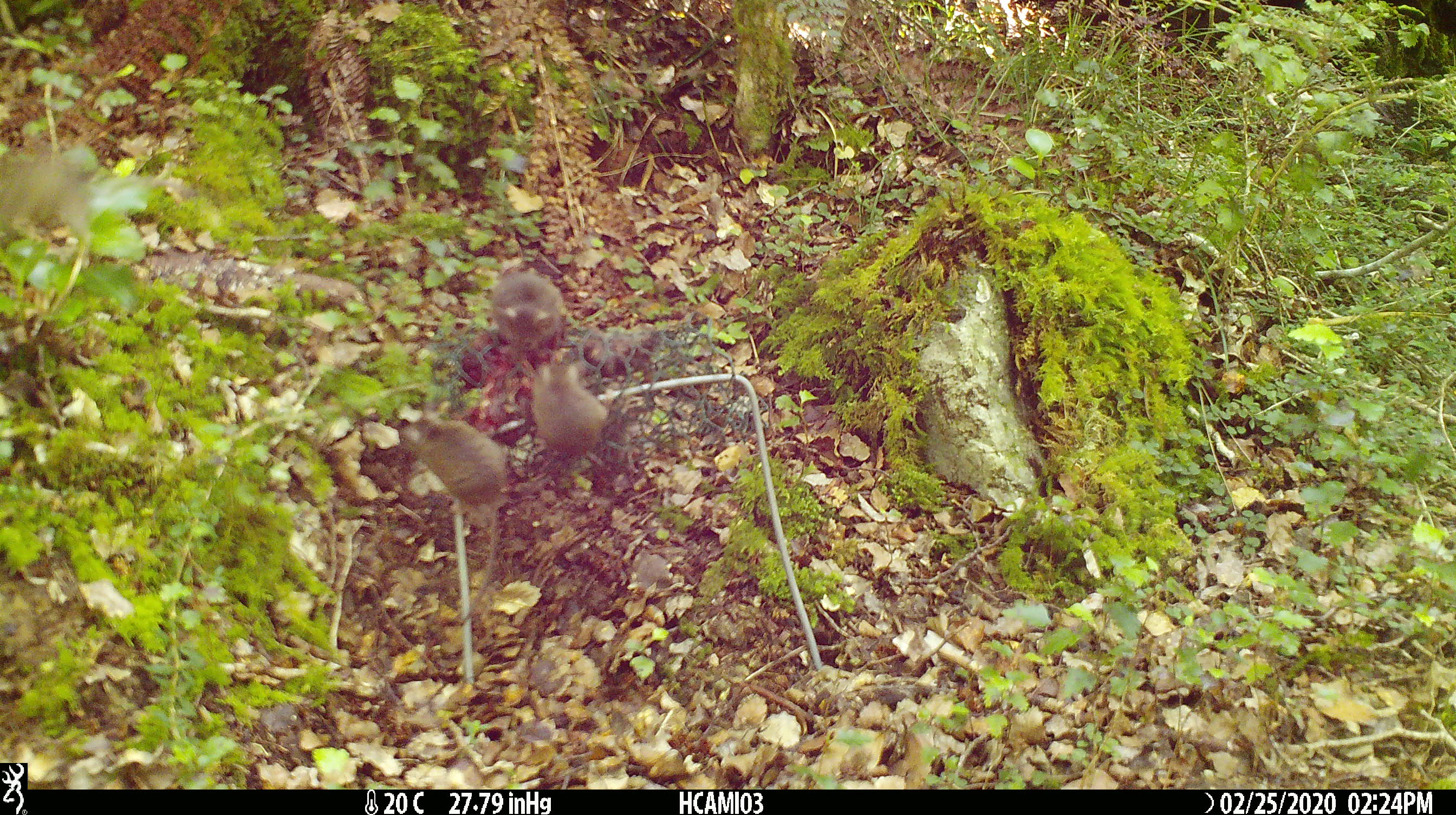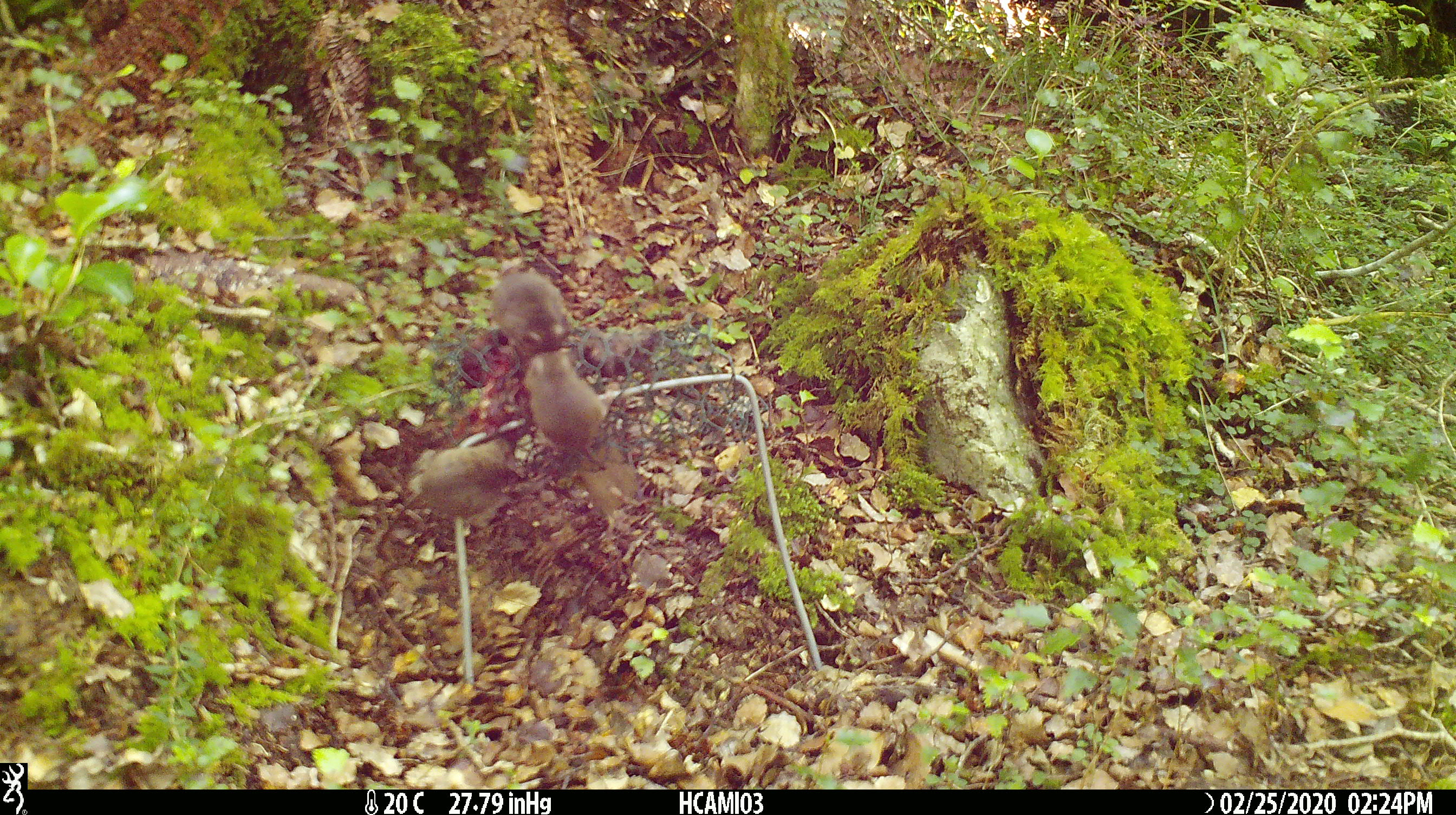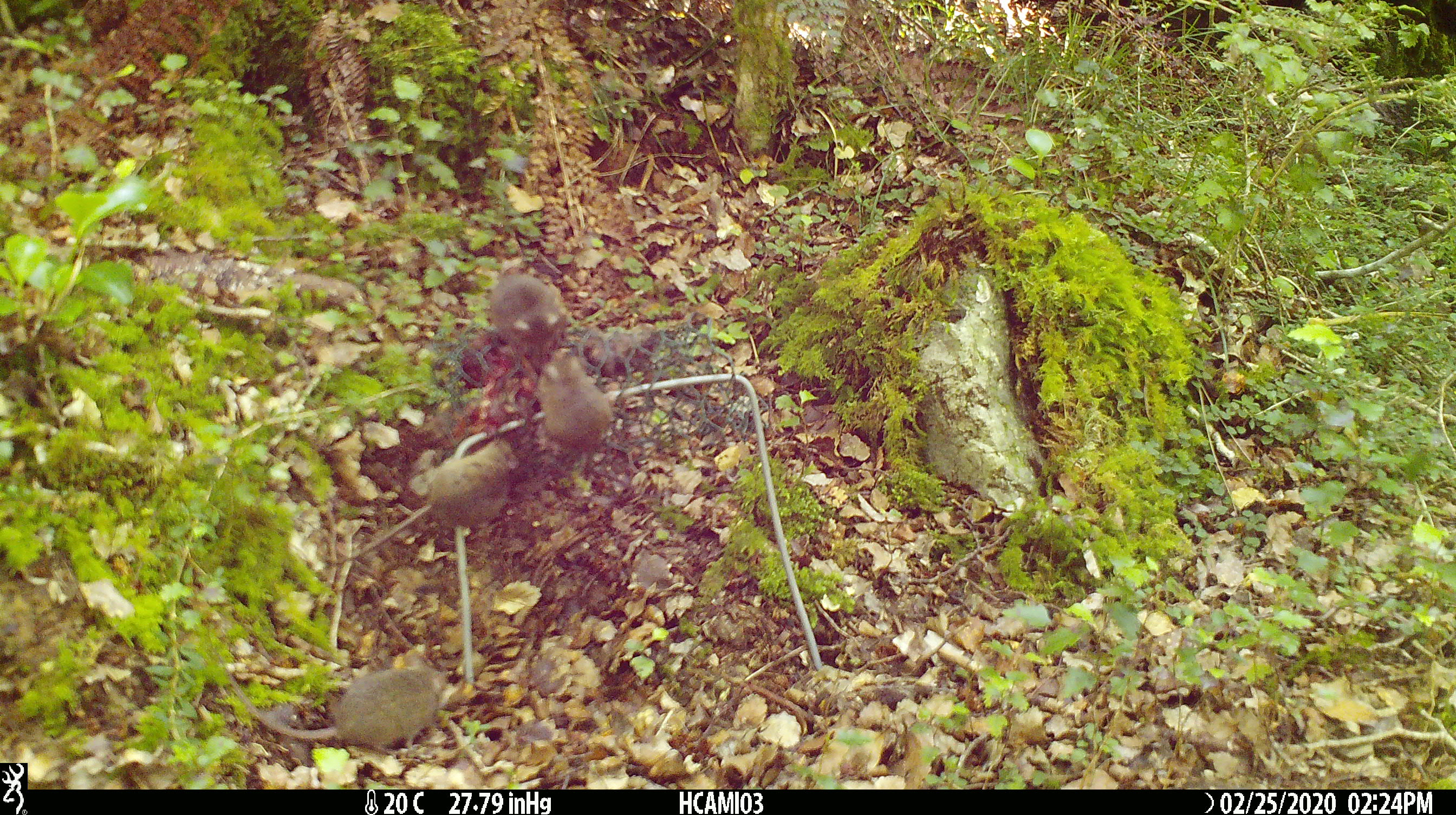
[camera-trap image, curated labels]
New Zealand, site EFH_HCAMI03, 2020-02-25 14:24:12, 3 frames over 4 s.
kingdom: Animalia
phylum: Chordata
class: Mammalia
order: Rodentia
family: Muridae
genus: Mus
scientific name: Mus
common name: mouse